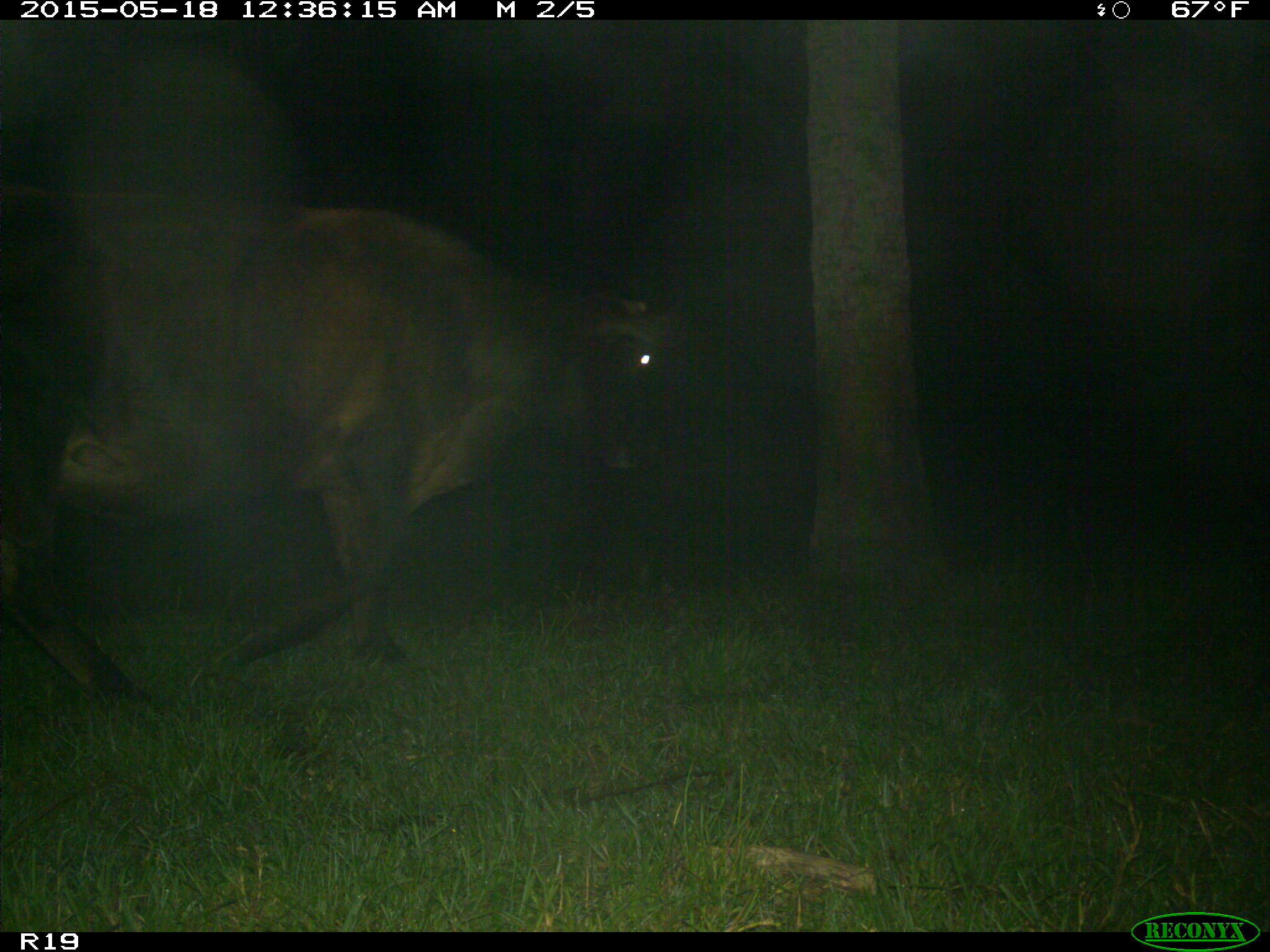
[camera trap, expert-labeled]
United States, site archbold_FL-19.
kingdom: Animalia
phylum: Chordata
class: Mammalia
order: Artiodactyla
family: Bovidae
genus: Bos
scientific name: Bos taurus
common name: domestic cow